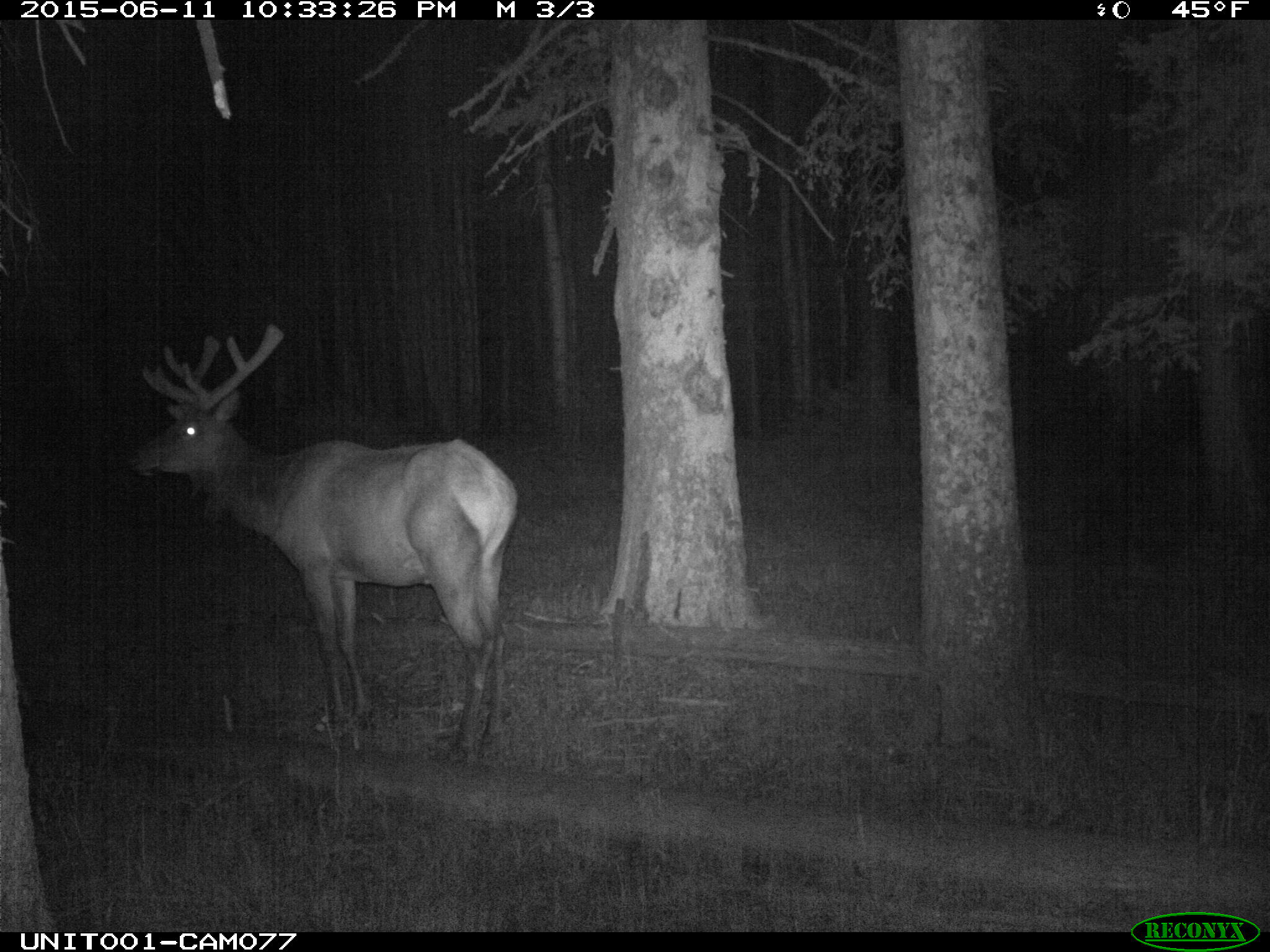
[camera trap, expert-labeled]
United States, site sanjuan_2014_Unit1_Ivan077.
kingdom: Animalia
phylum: Chordata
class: Mammalia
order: Artiodactyla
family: Cervidae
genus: Cervus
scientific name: Cervus elaphus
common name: red deer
Cervus elaphus (red deer).